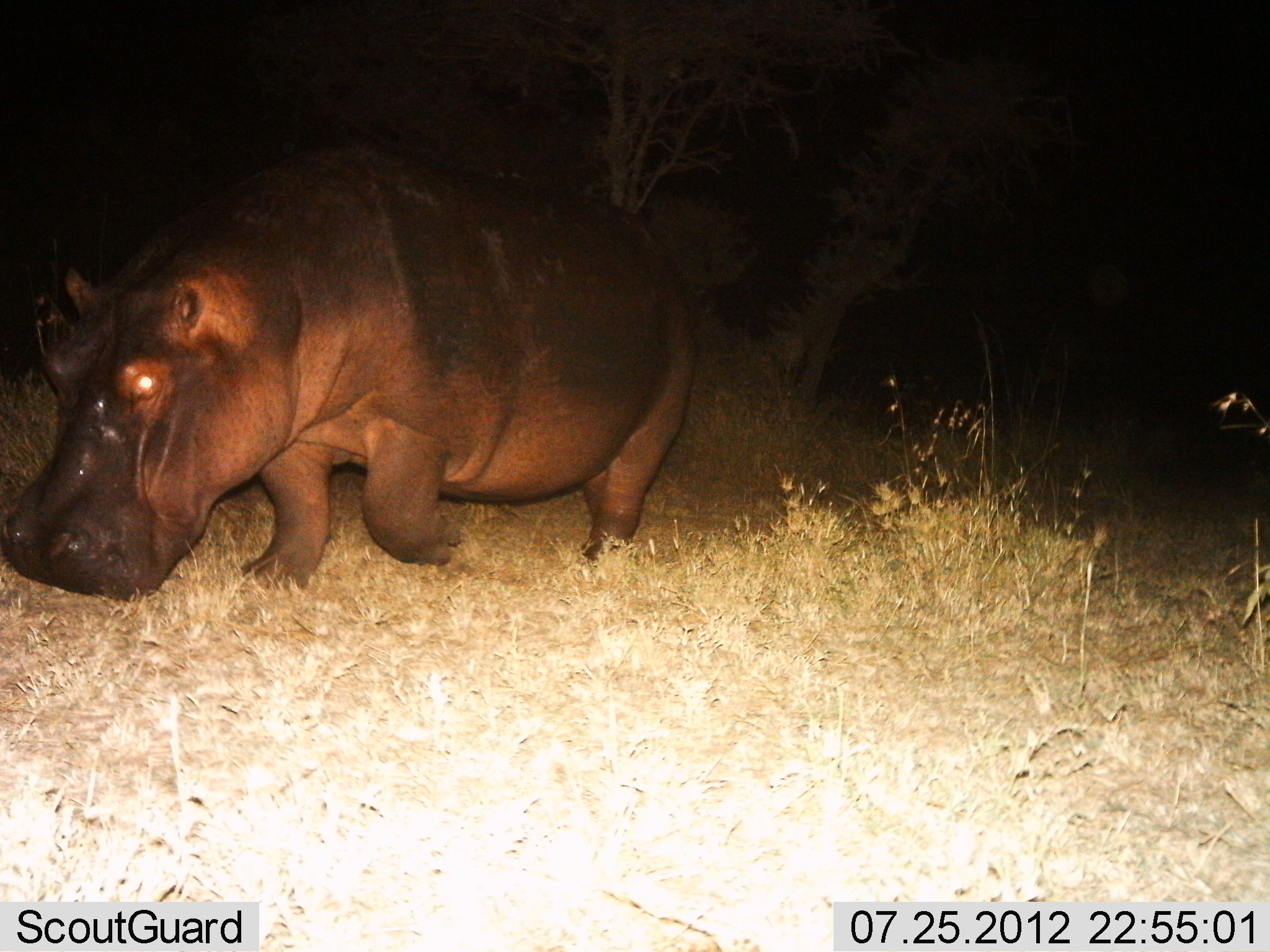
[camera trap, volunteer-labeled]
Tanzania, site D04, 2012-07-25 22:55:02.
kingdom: Animalia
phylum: Chordata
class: Mammalia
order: Artiodactyla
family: Hippopotamidae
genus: Hippopotamus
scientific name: Hippopotamus amphibius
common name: hippopotamus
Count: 1.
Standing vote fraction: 20%.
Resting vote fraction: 0%.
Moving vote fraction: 80%.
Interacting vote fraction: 0%.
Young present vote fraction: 0%.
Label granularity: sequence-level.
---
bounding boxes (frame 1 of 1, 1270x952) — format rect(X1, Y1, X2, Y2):
animal: rect(0, 134, 699, 604)